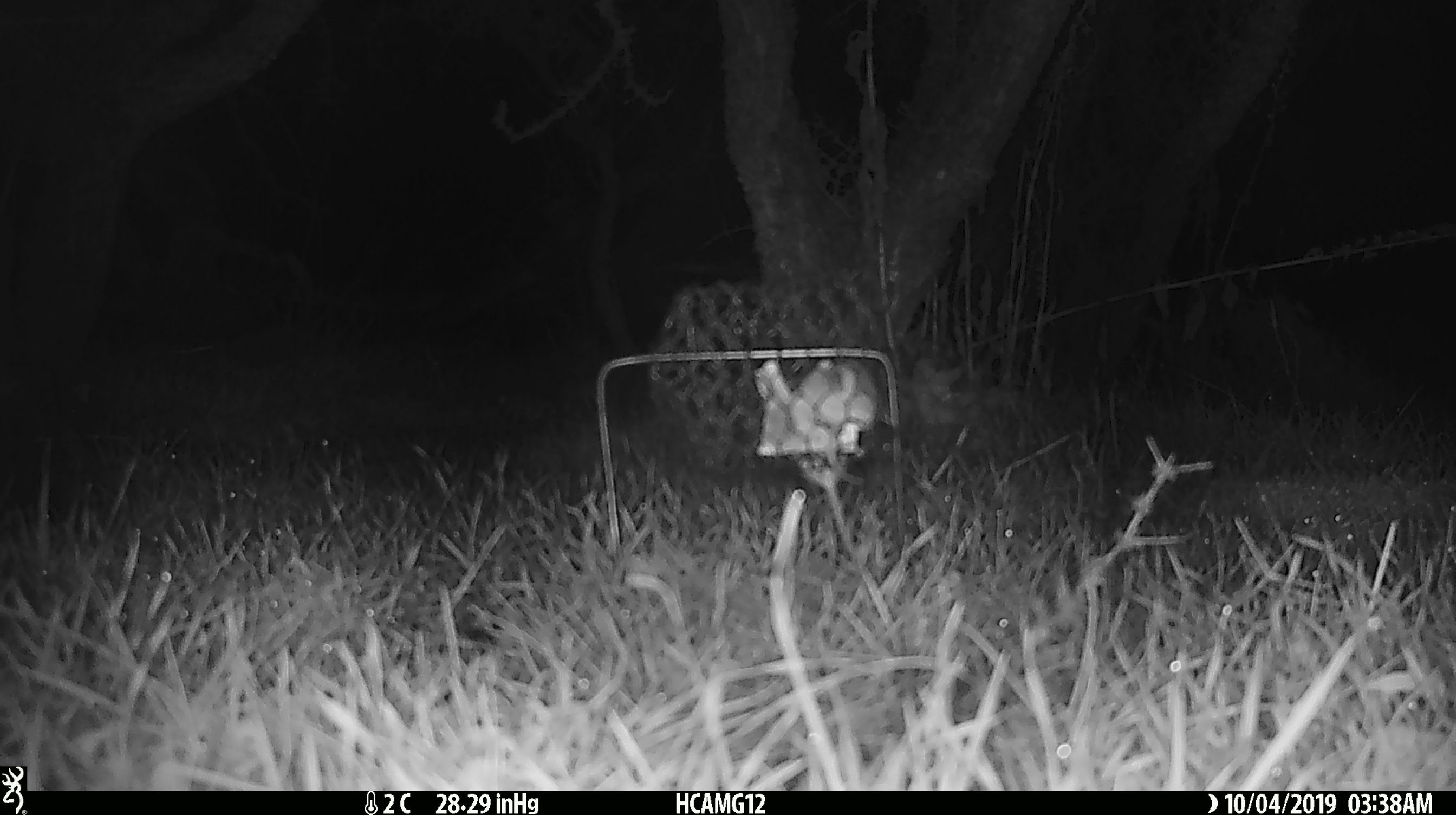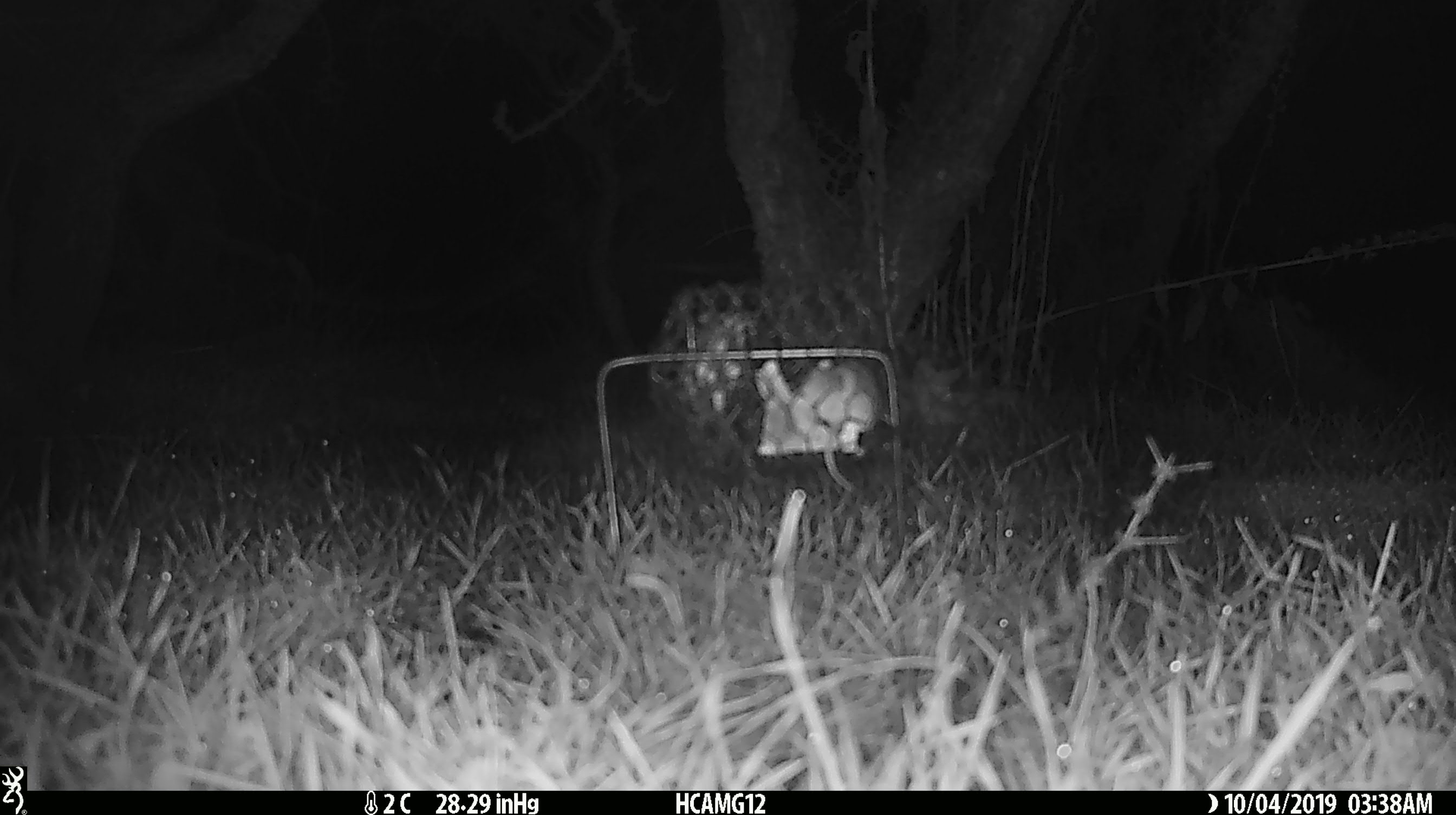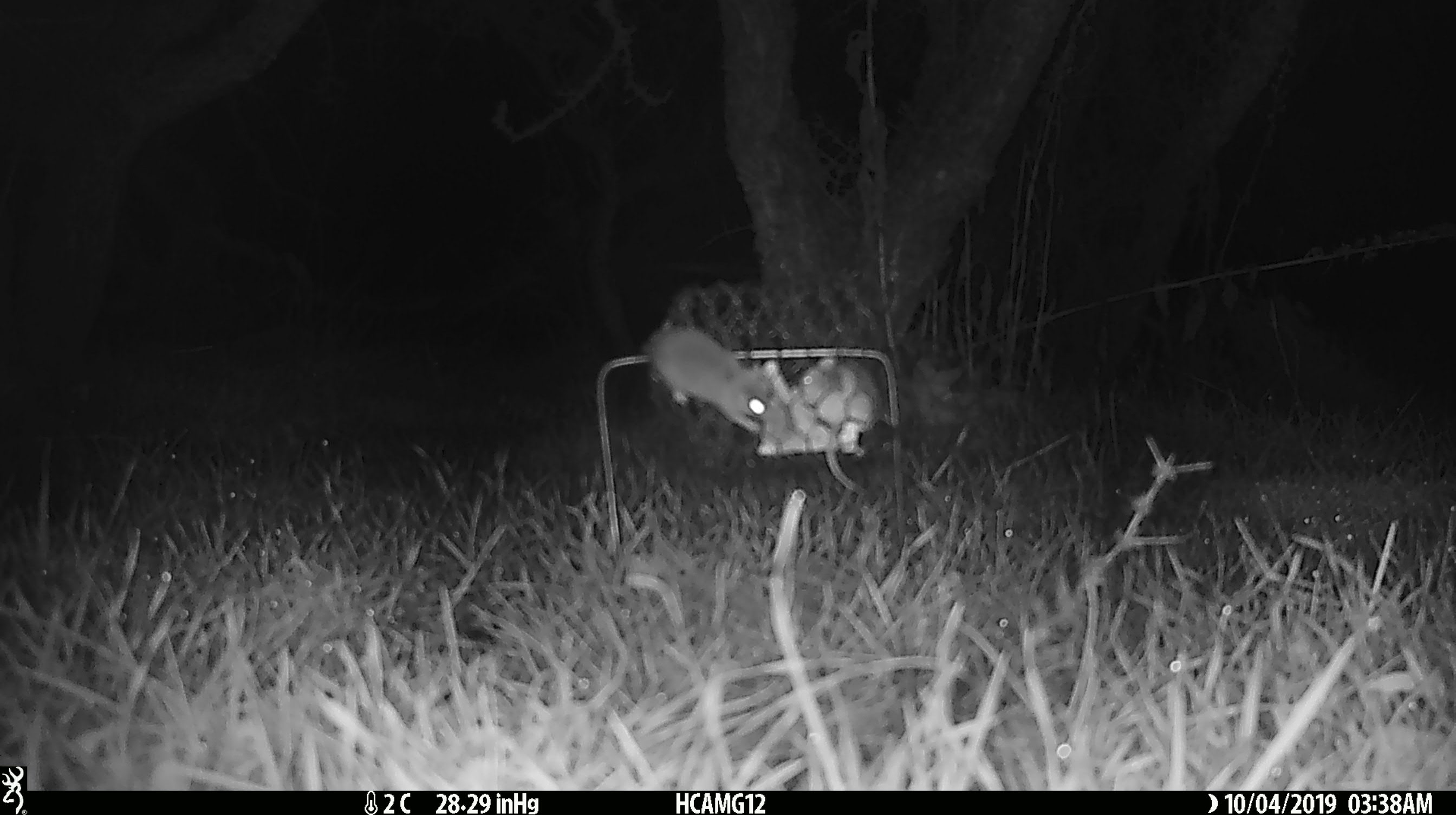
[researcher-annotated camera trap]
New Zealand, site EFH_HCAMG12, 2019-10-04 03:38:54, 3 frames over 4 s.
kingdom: Animalia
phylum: Chordata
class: Mammalia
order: Rodentia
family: Muridae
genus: Mus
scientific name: Mus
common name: mouse